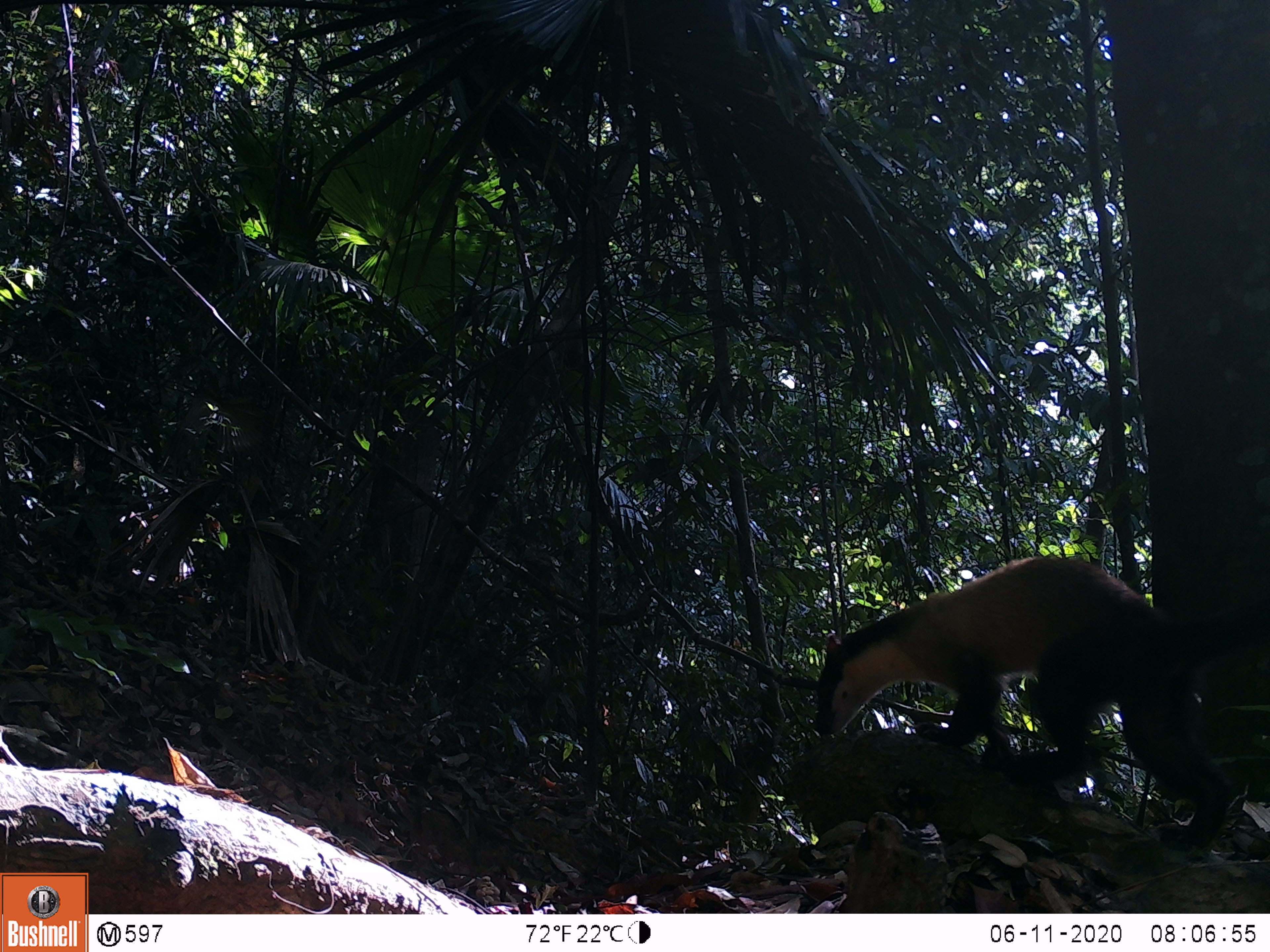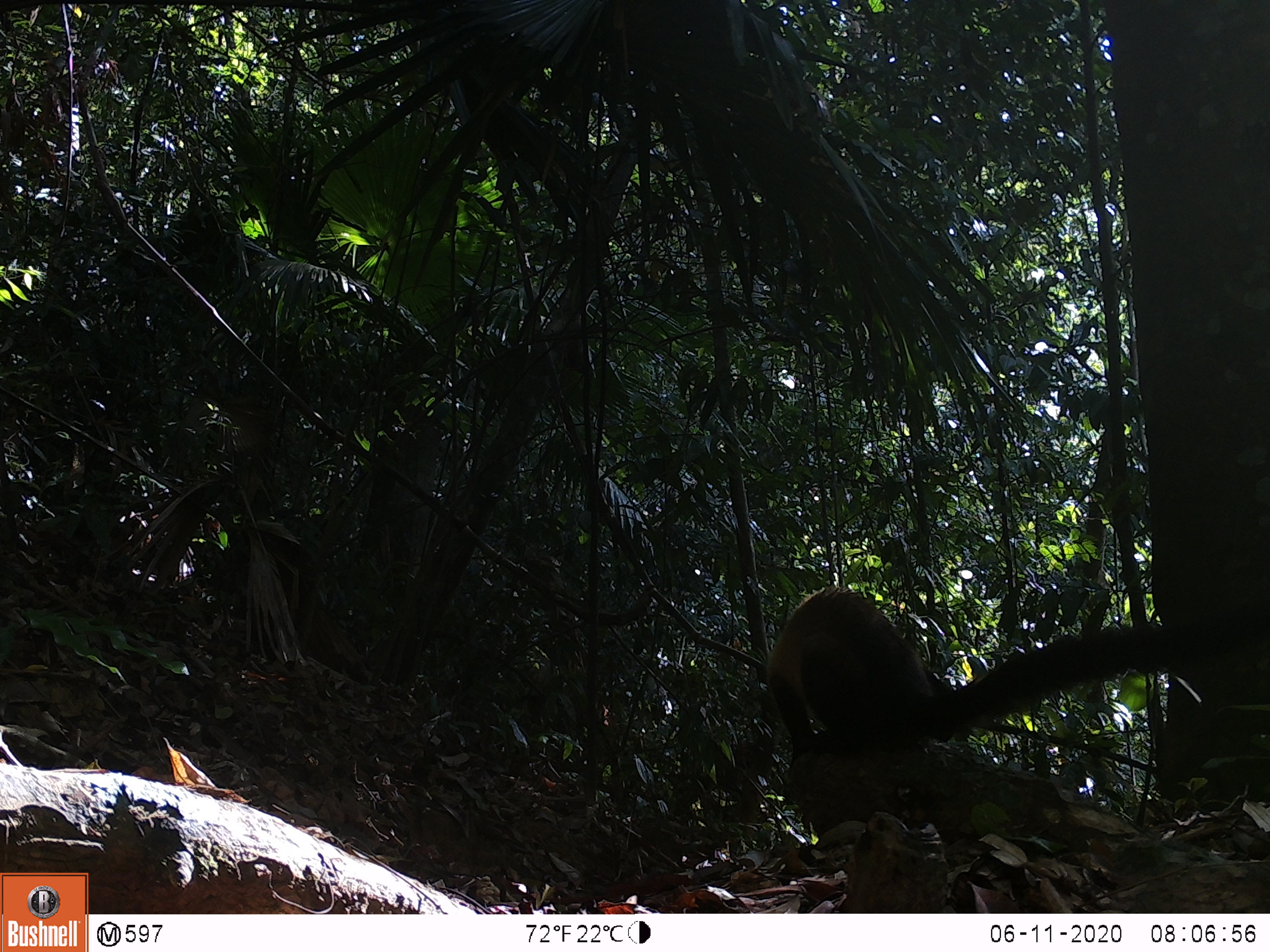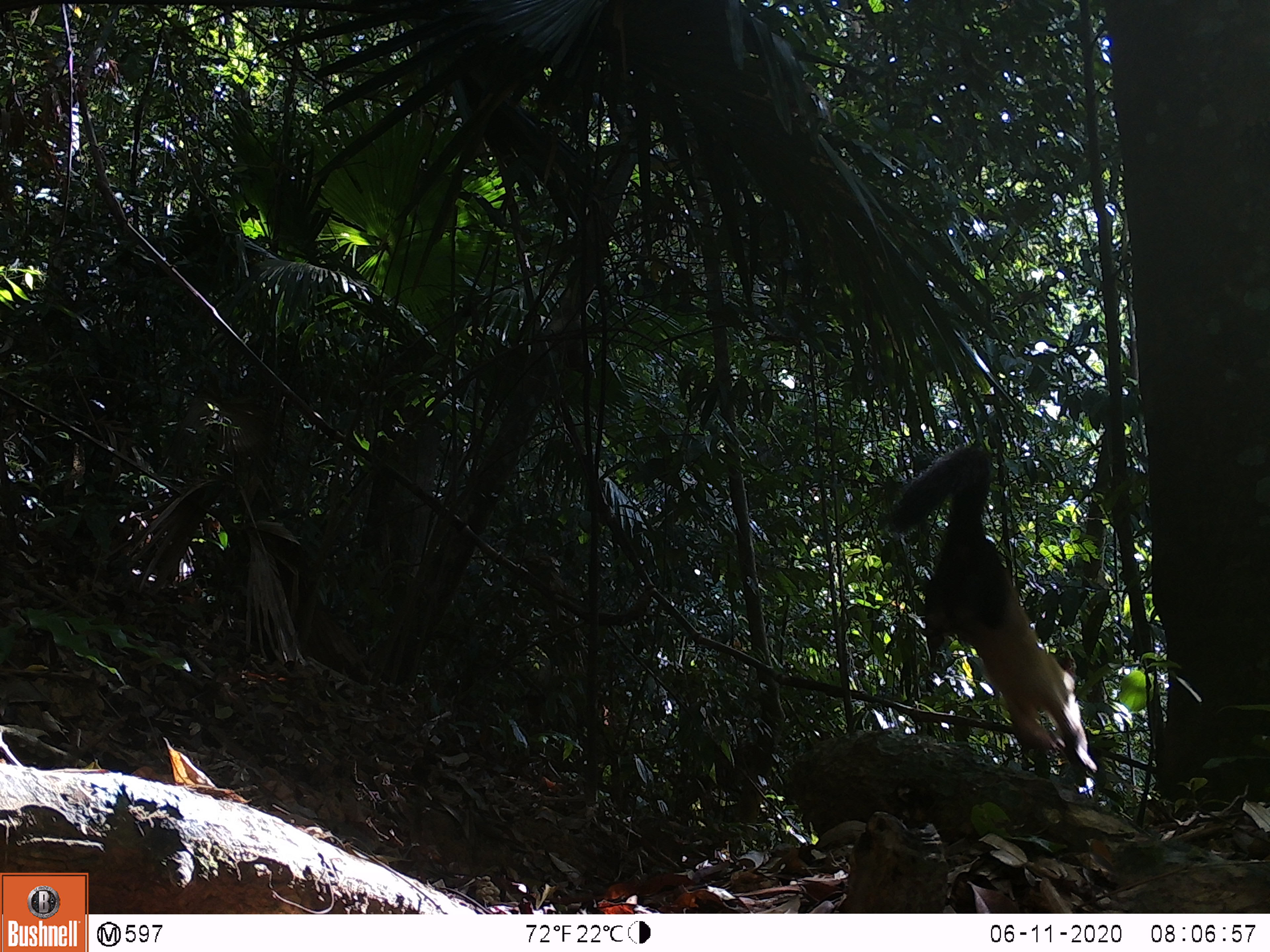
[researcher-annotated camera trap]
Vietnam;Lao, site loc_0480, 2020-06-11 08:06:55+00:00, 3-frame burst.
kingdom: Animalia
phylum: Chordata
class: Mammalia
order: Carnivora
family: Mustelidae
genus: Martes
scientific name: Martes flavigula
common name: yellow-throated marten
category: yellow throated marten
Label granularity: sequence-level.